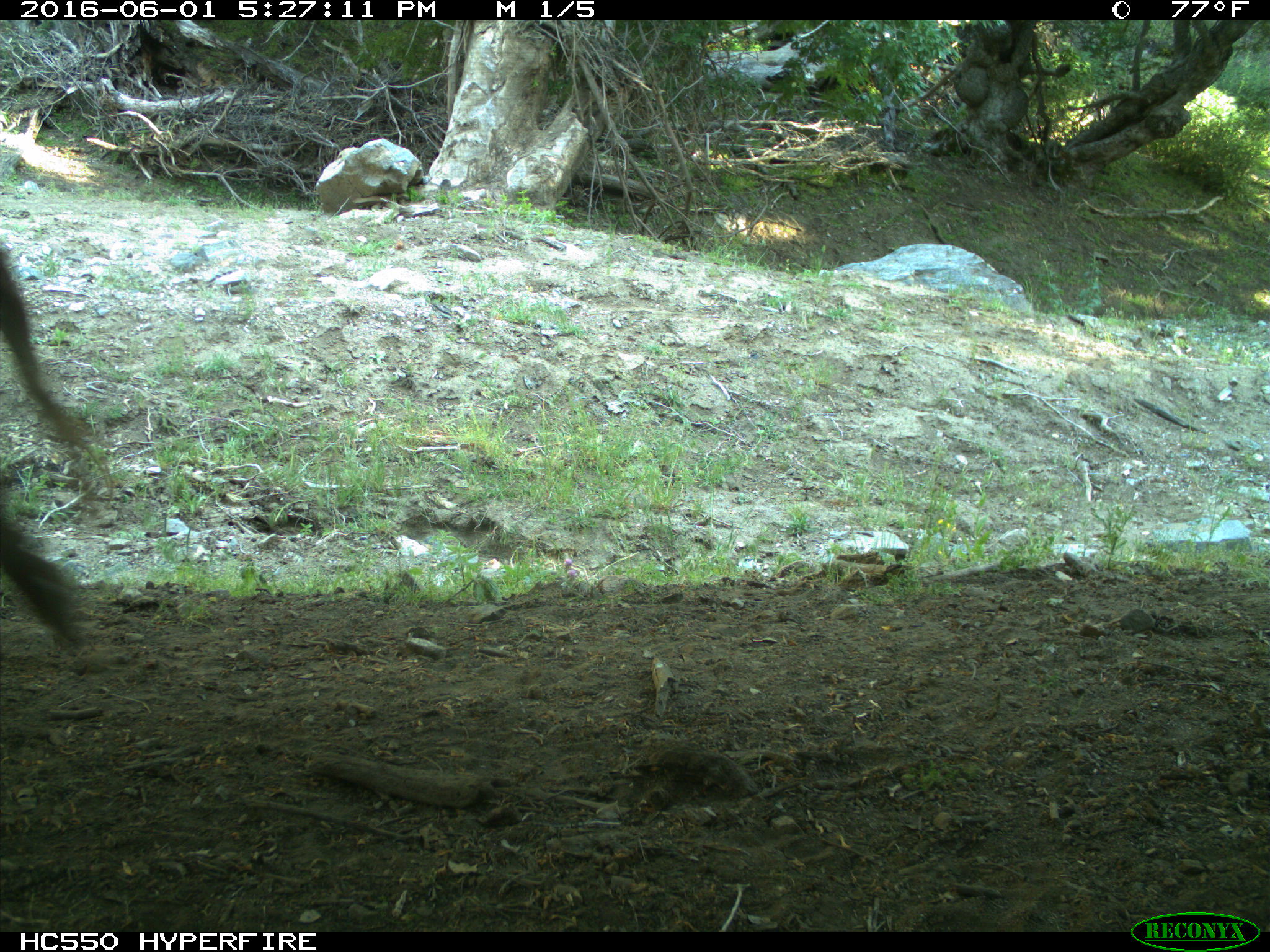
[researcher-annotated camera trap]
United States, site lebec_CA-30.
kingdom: Animalia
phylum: Chordata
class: Mammalia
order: Artiodactyla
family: Bovidae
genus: Bos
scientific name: Bos taurus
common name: domestic cow